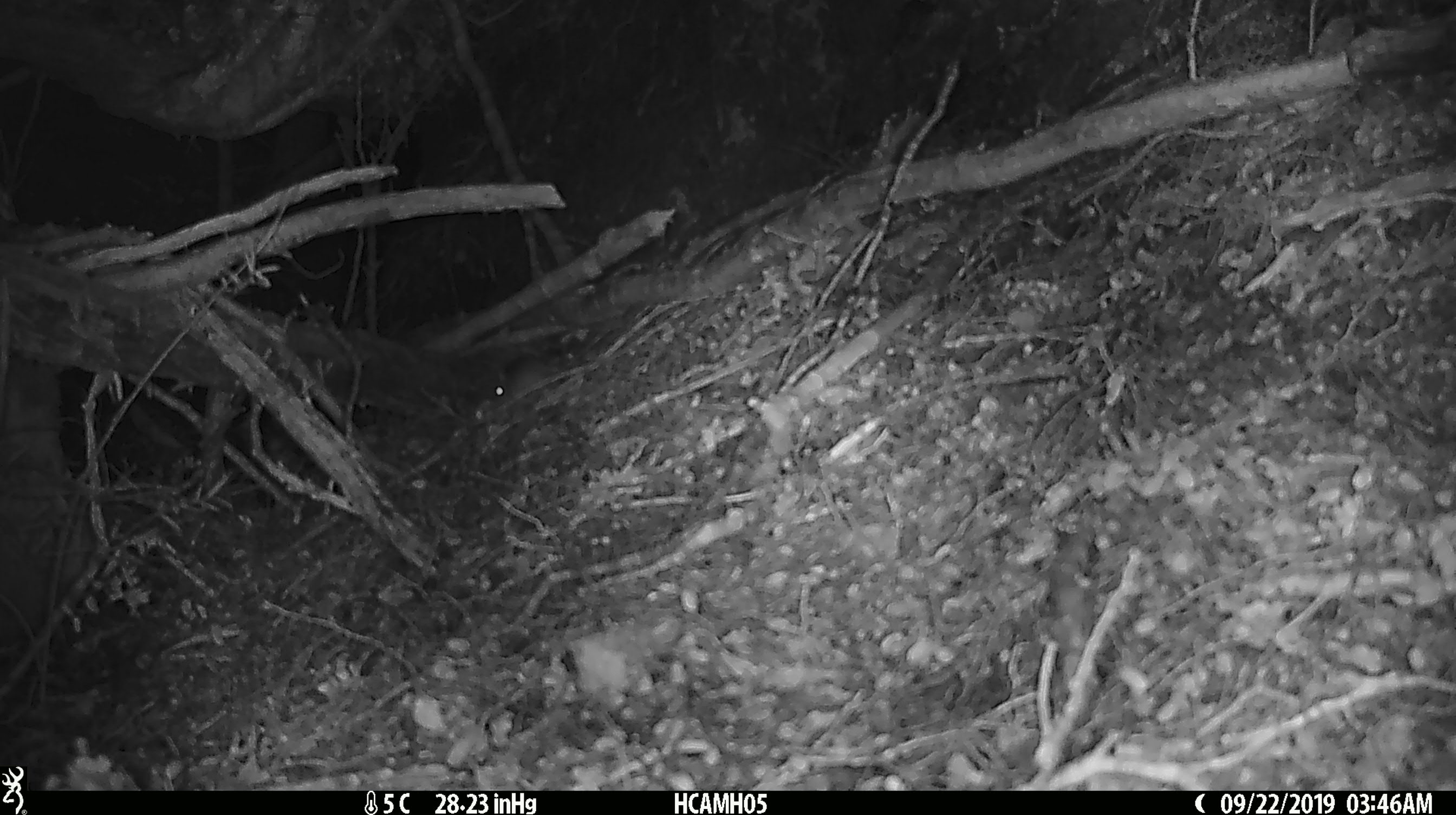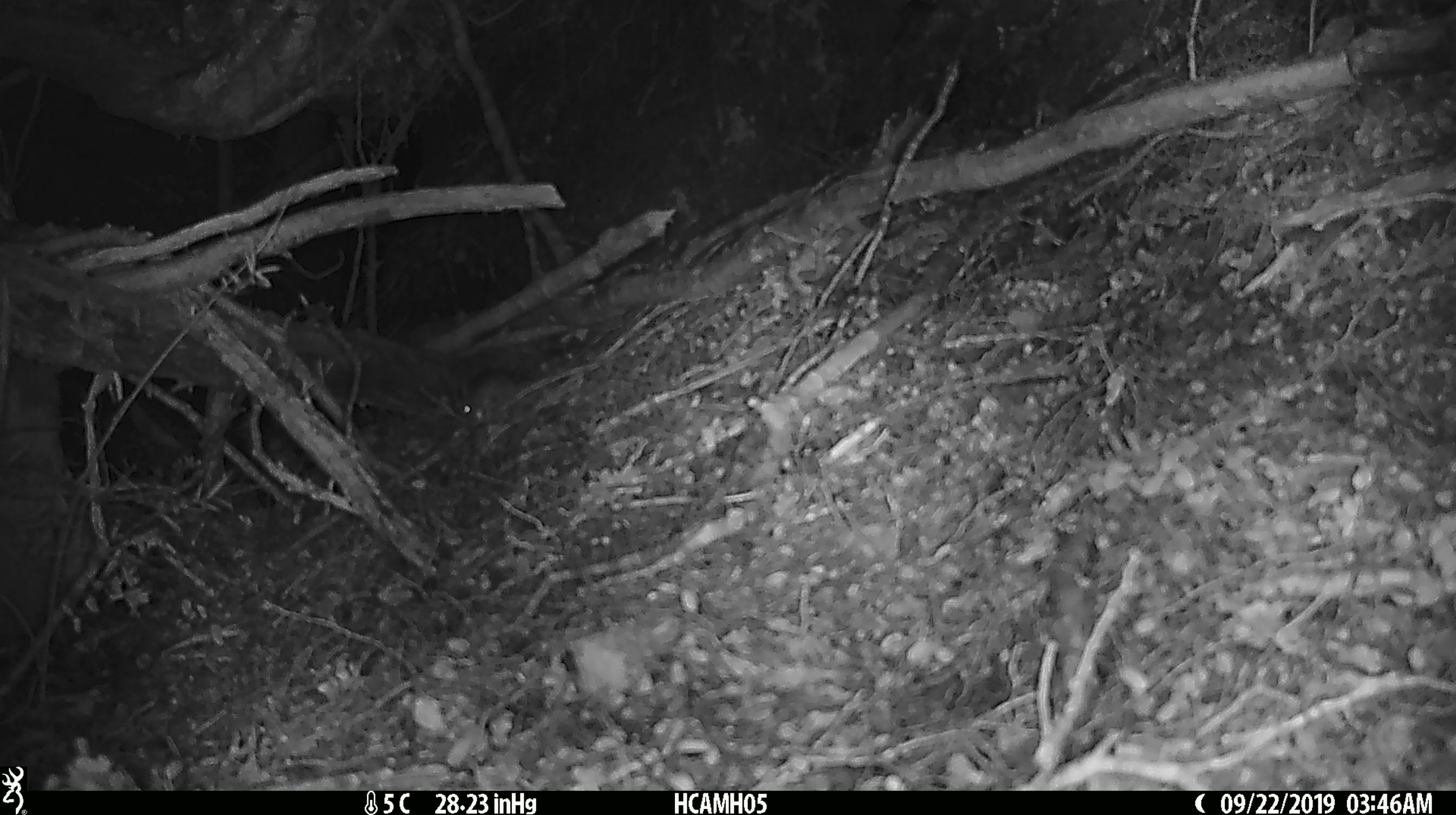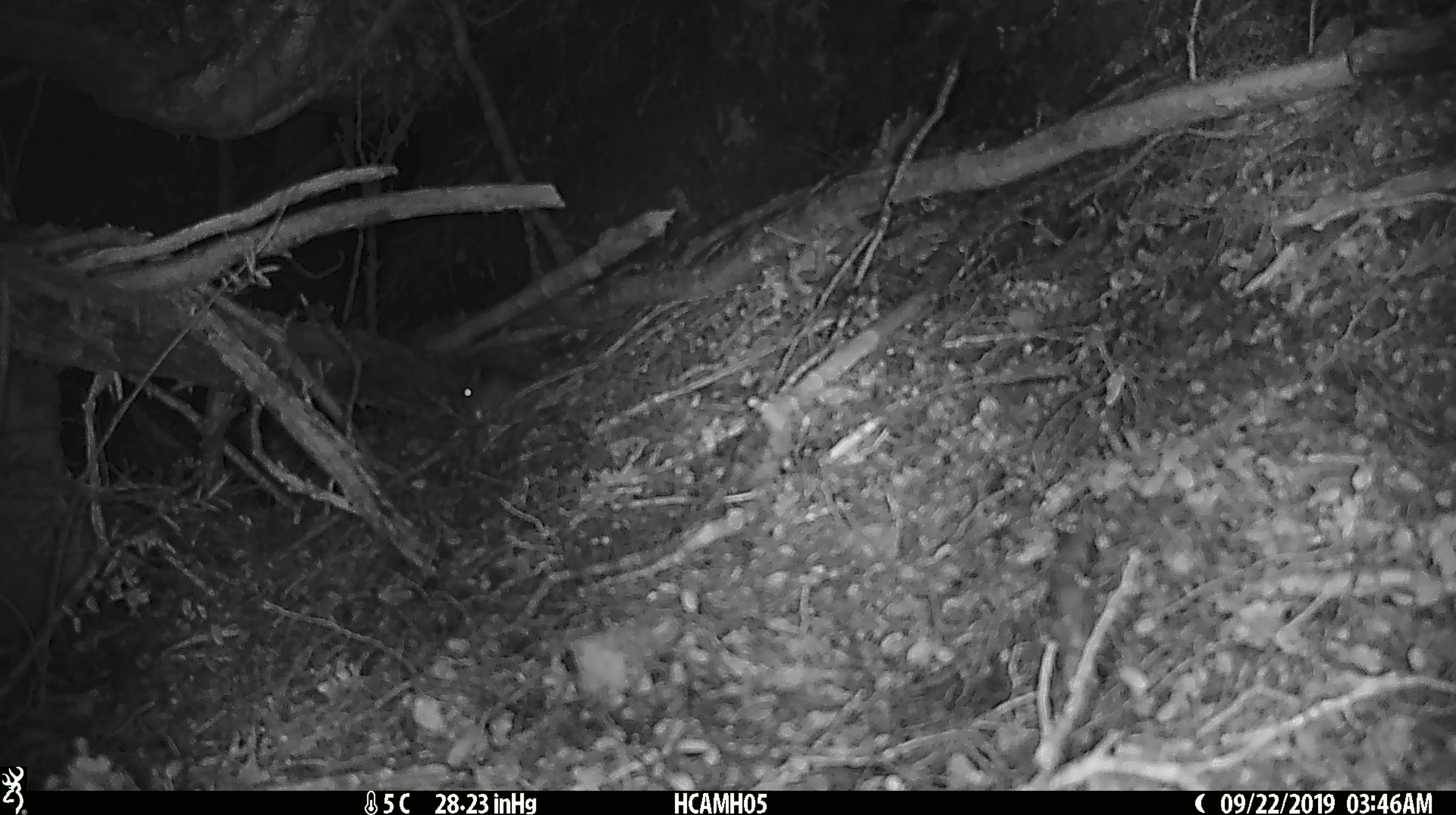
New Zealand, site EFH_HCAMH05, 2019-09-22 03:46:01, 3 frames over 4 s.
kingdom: Animalia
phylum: Chordata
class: Mammalia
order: Rodentia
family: Muridae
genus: Mus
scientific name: Mus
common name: mouse